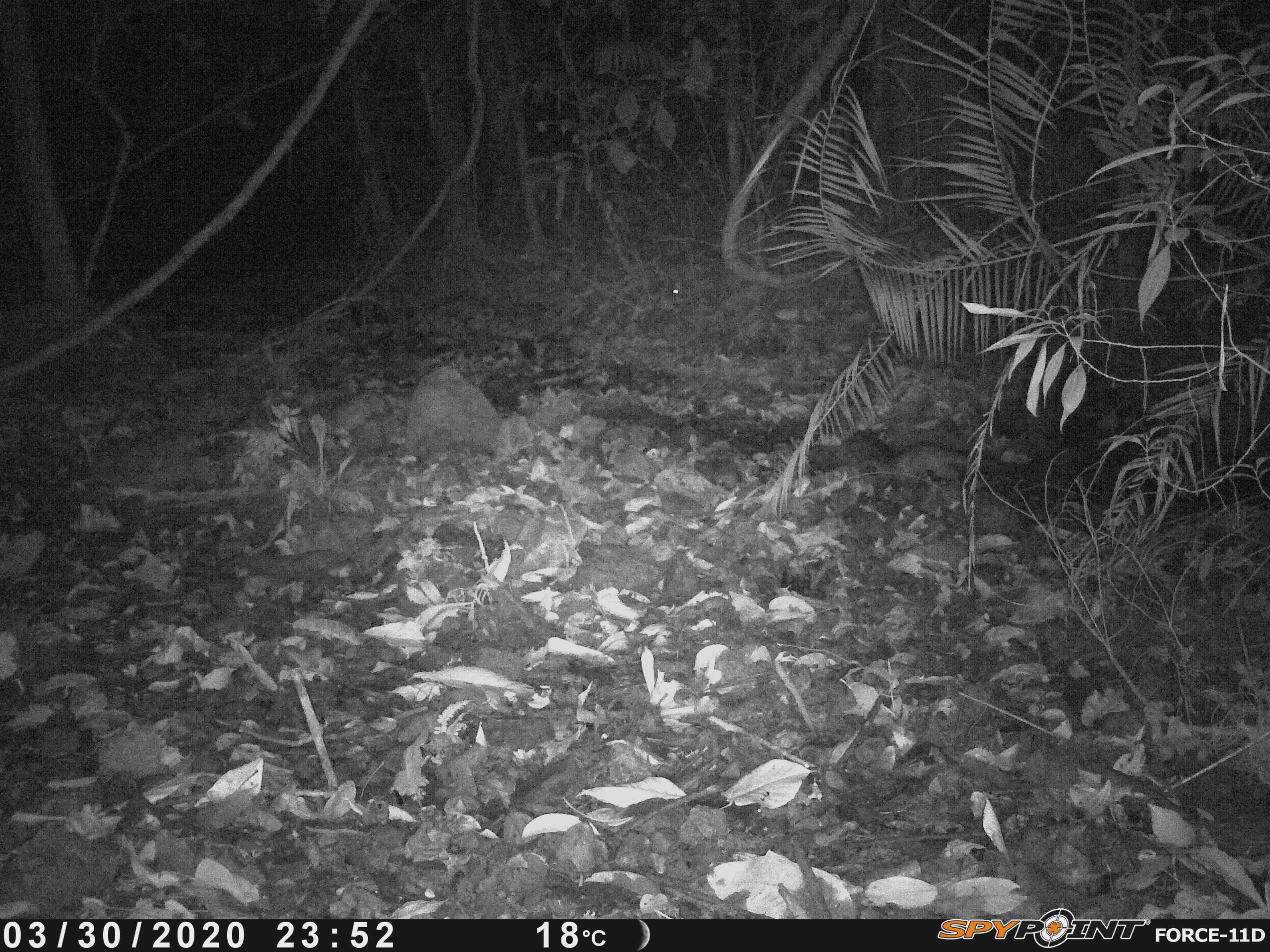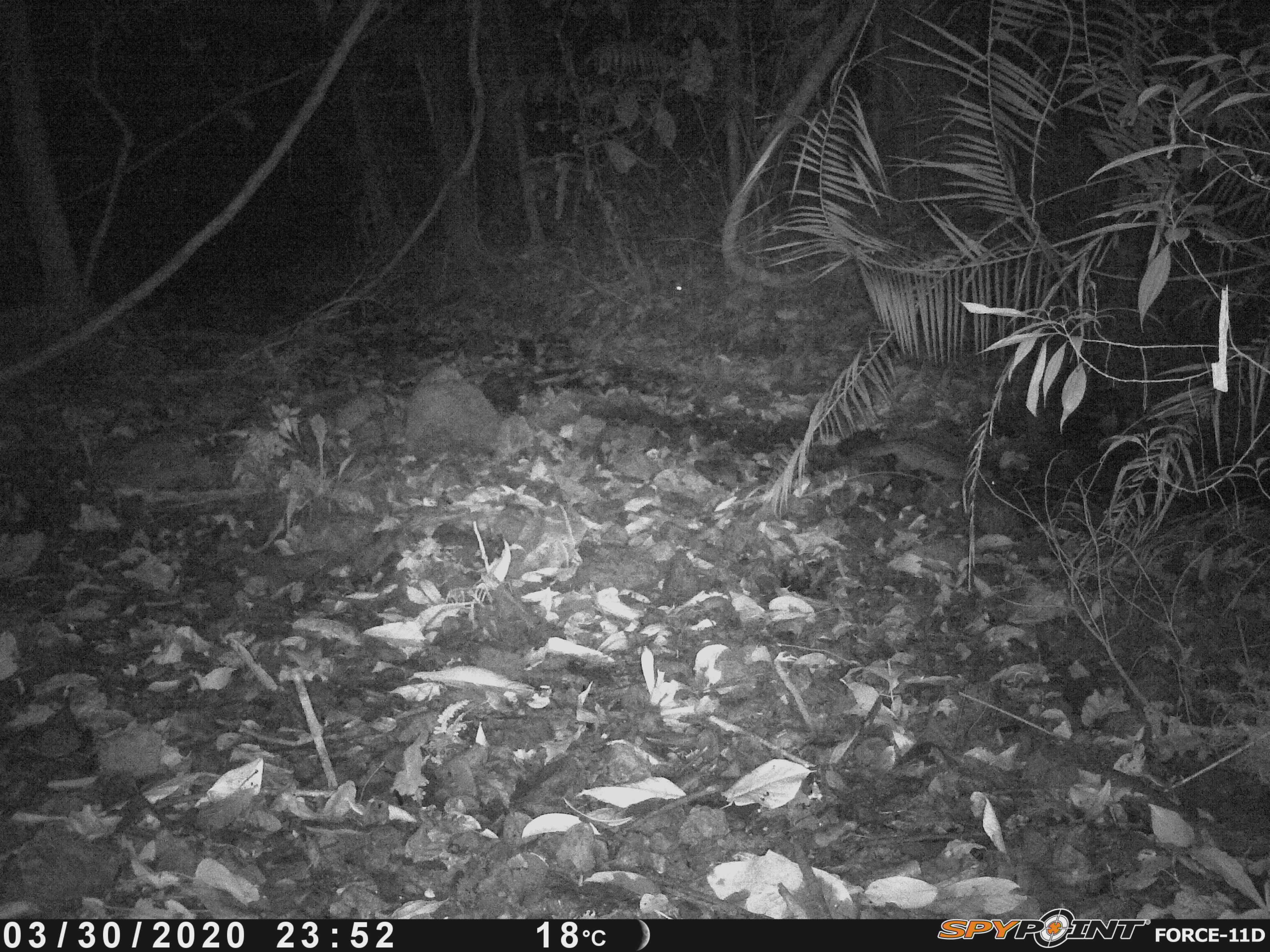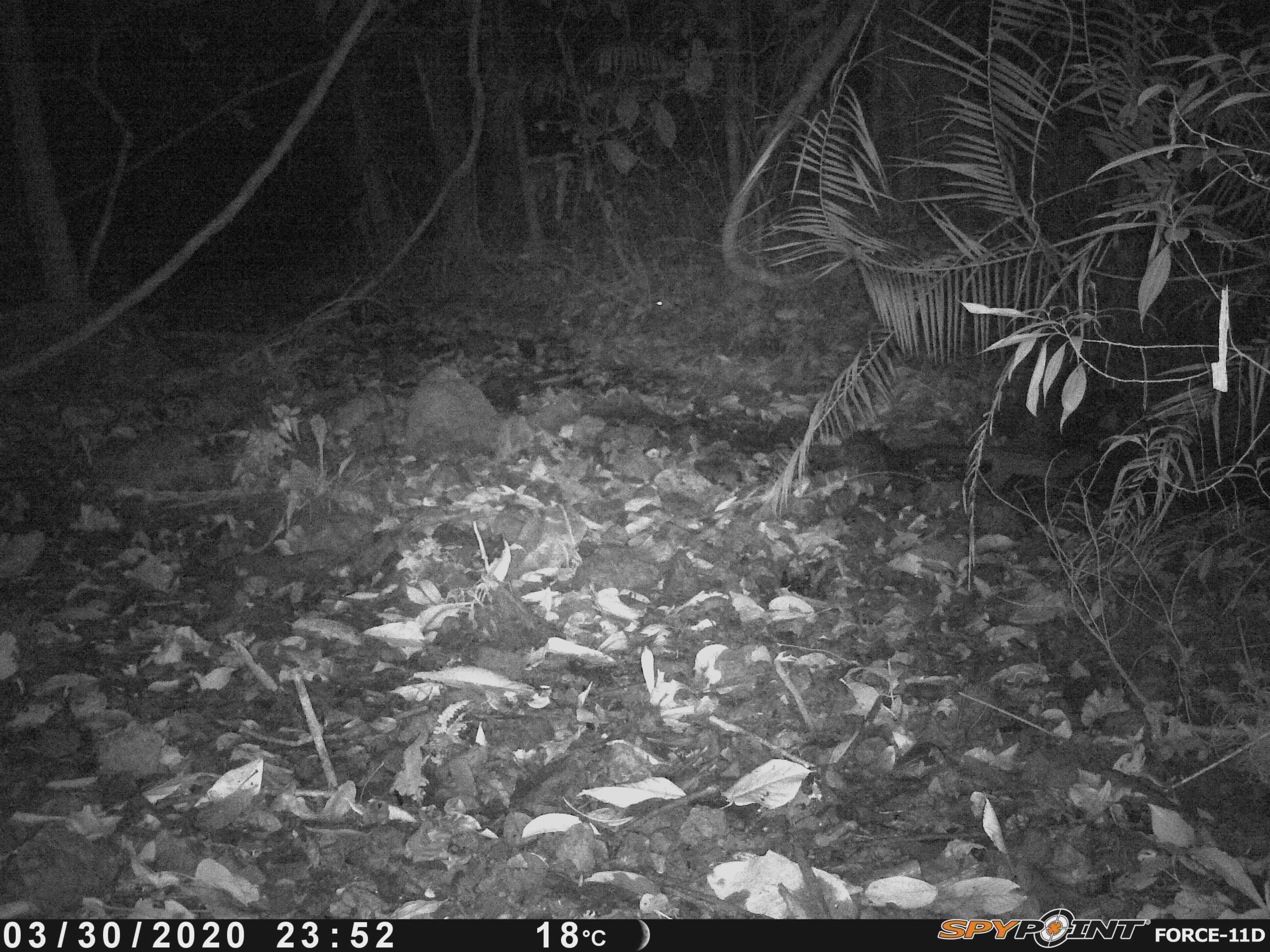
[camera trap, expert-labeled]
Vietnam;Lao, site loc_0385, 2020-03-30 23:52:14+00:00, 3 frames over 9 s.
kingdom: Animalia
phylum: Chordata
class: Mammalia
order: Carnivora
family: Viverridae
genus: Paradoxurus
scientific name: Paradoxurus hermaphroditus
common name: common palm civet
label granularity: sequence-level